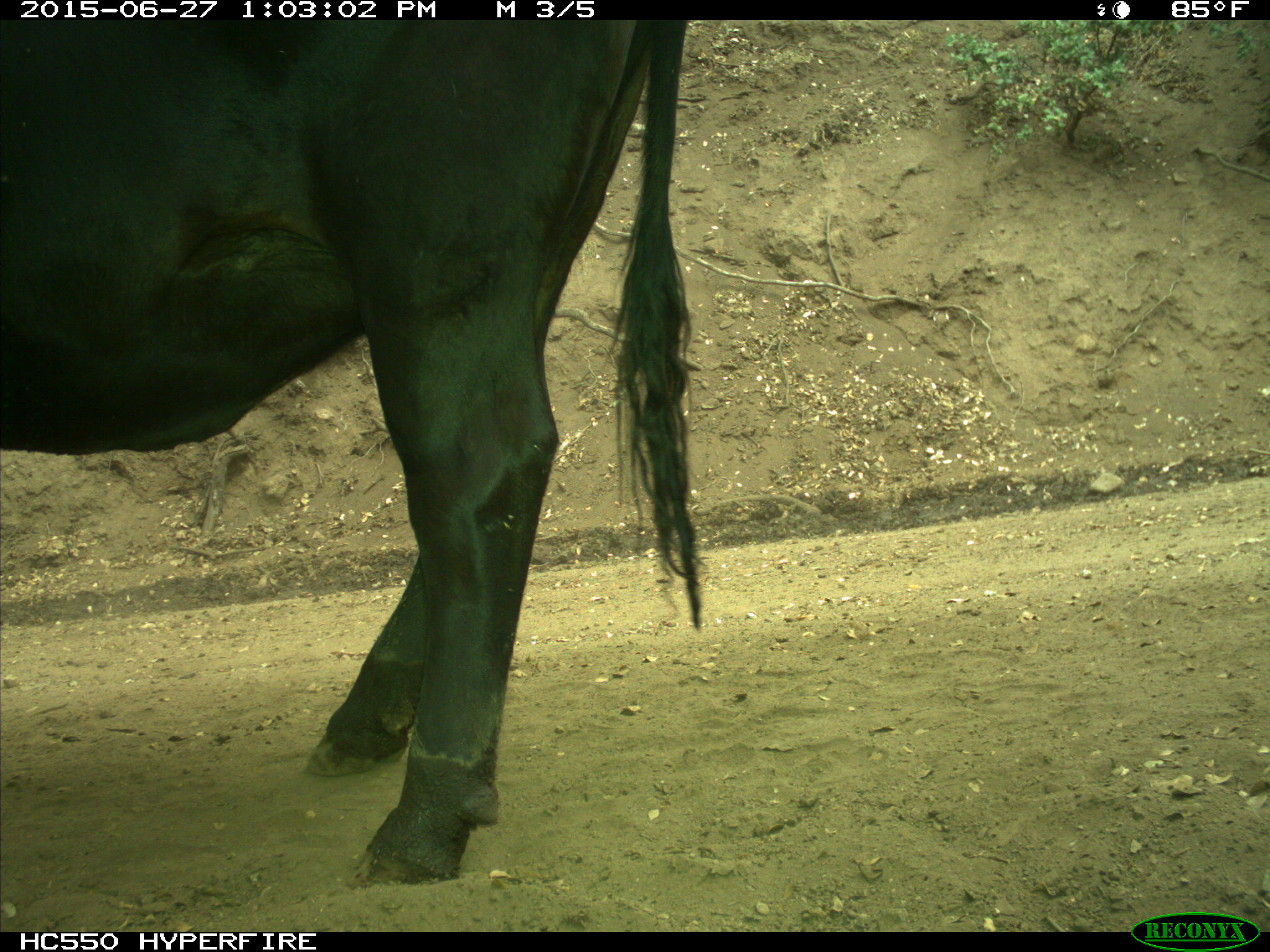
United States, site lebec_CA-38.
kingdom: Animalia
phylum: Chordata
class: Mammalia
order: Artiodactyla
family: Bovidae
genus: Bos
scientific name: Bos taurus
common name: domestic cow